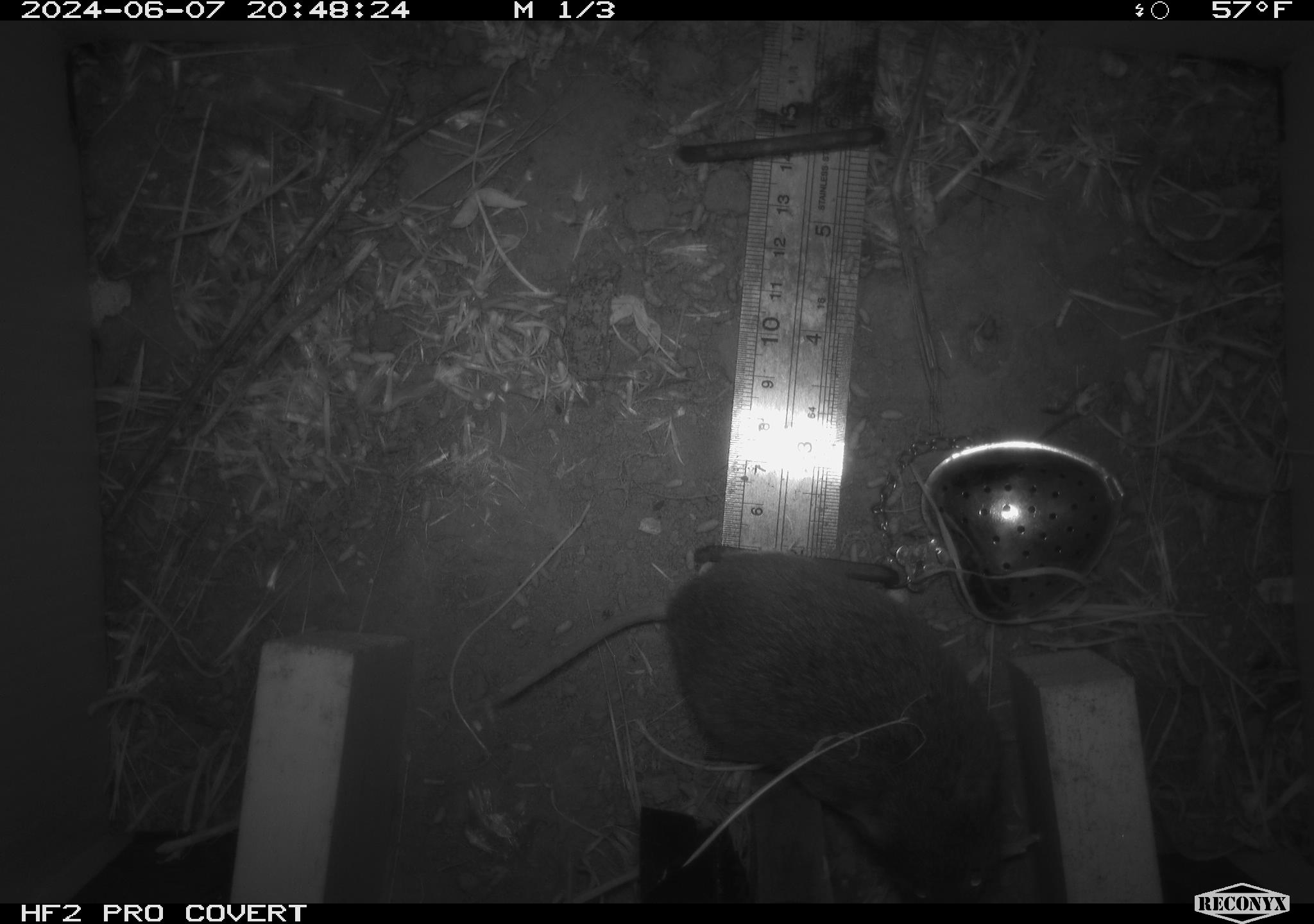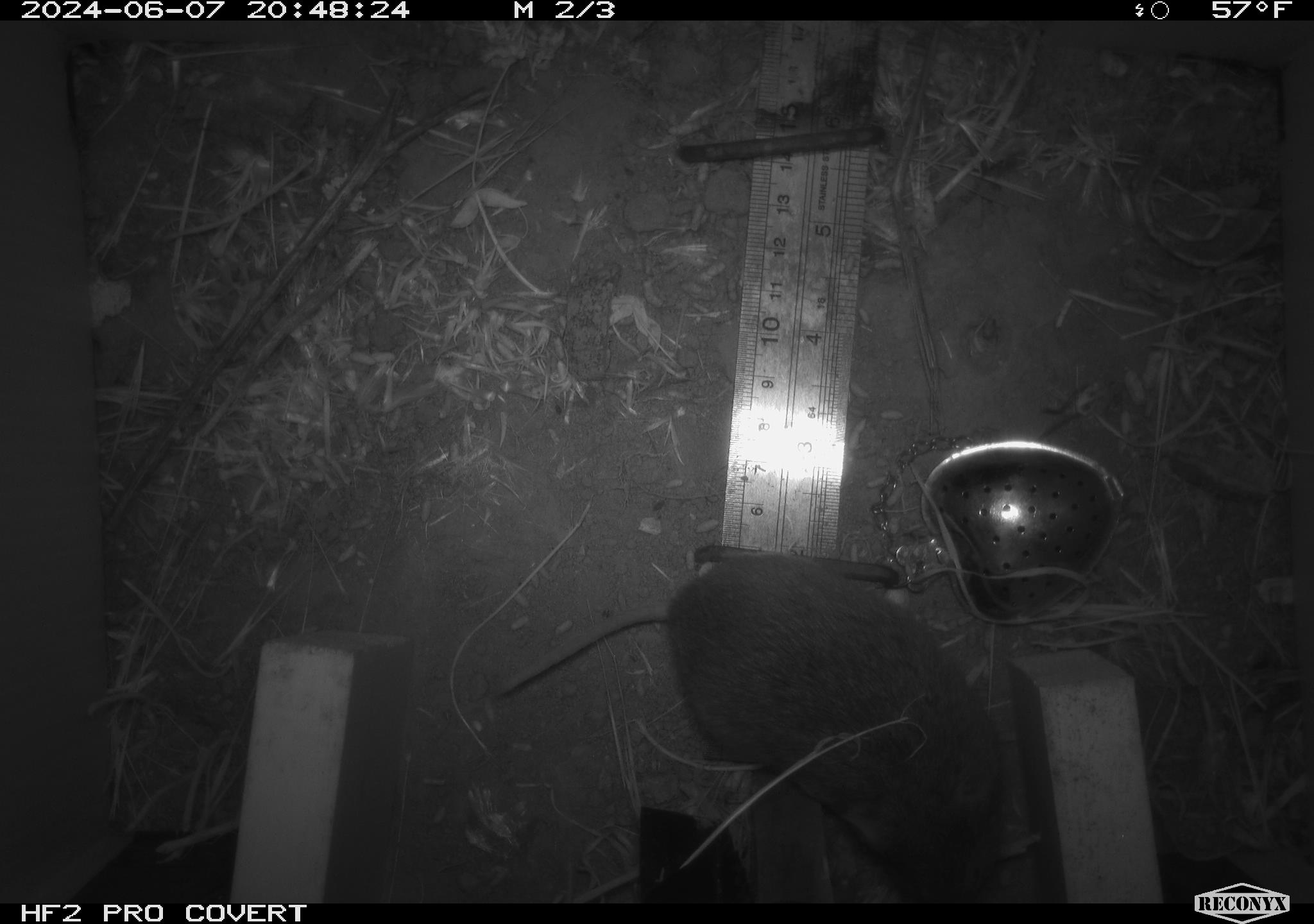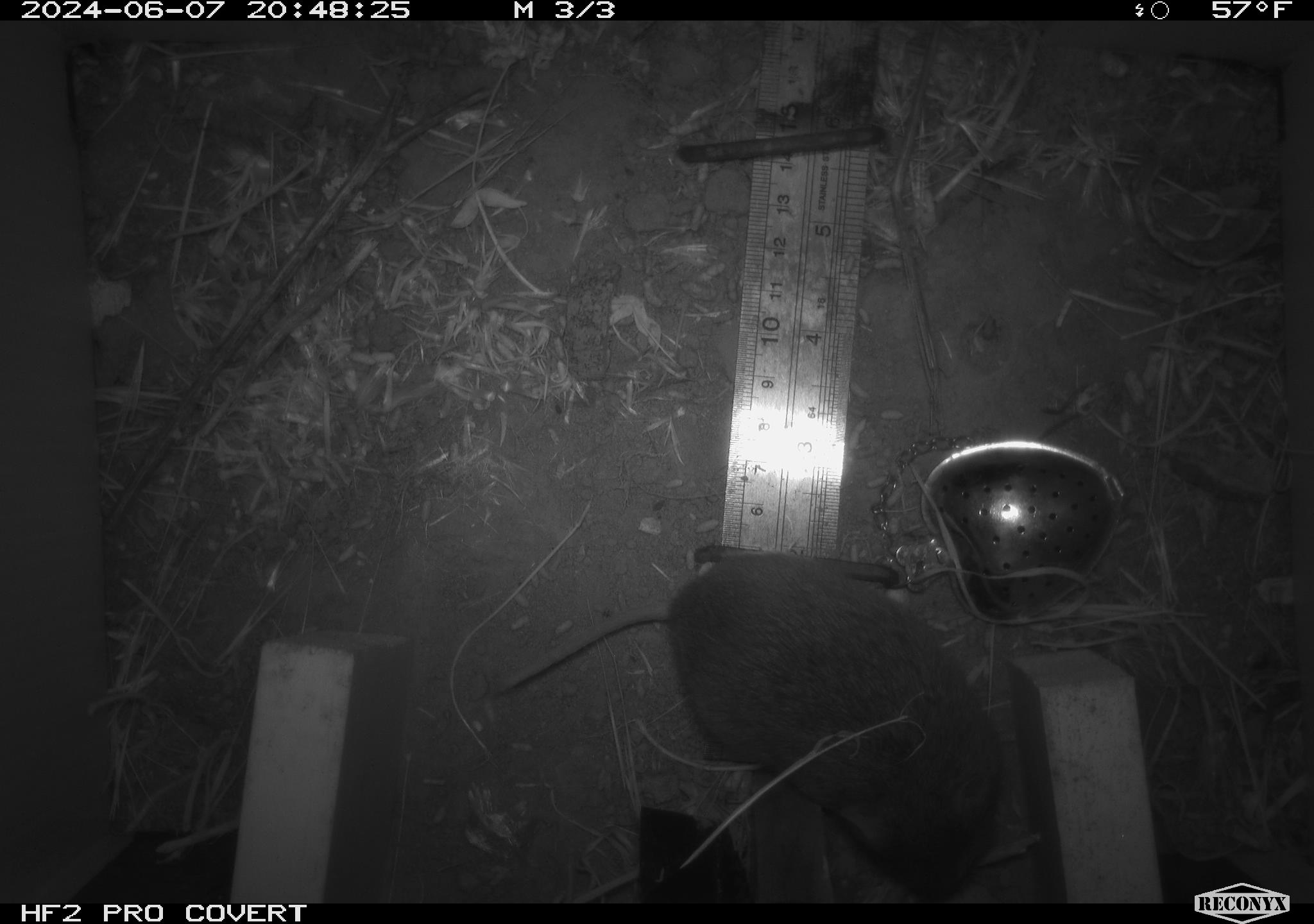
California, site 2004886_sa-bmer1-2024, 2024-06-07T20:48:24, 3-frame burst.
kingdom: Animalia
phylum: Chordata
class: Mammalia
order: Rodentia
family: Cricetidae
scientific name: Arvicolinae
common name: voles, lemmings, and muskrats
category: arvicolinae subfamily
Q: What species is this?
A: Arvicolinae subfamily (voles, lemmings, and muskrats) (Arvicolinae).